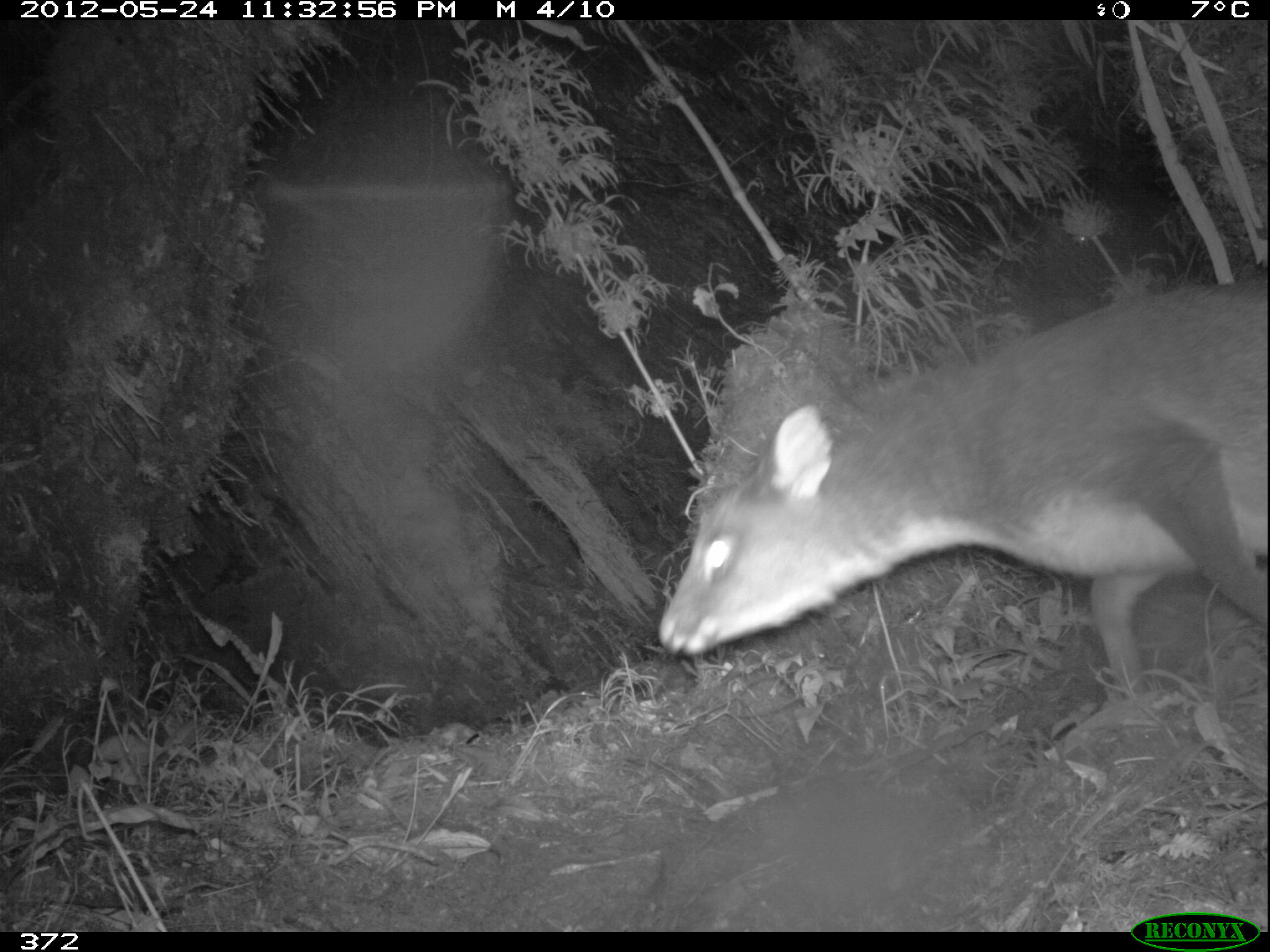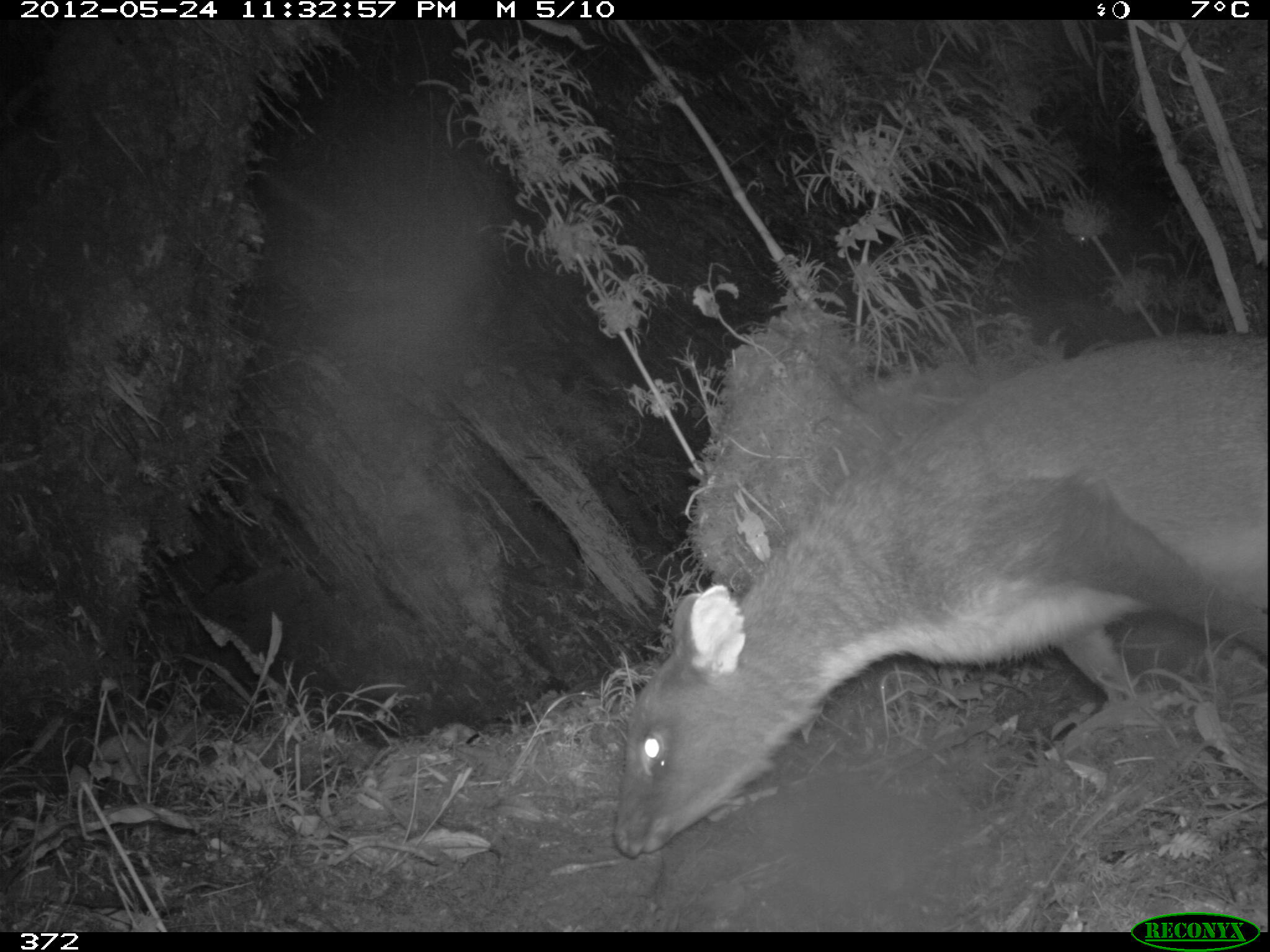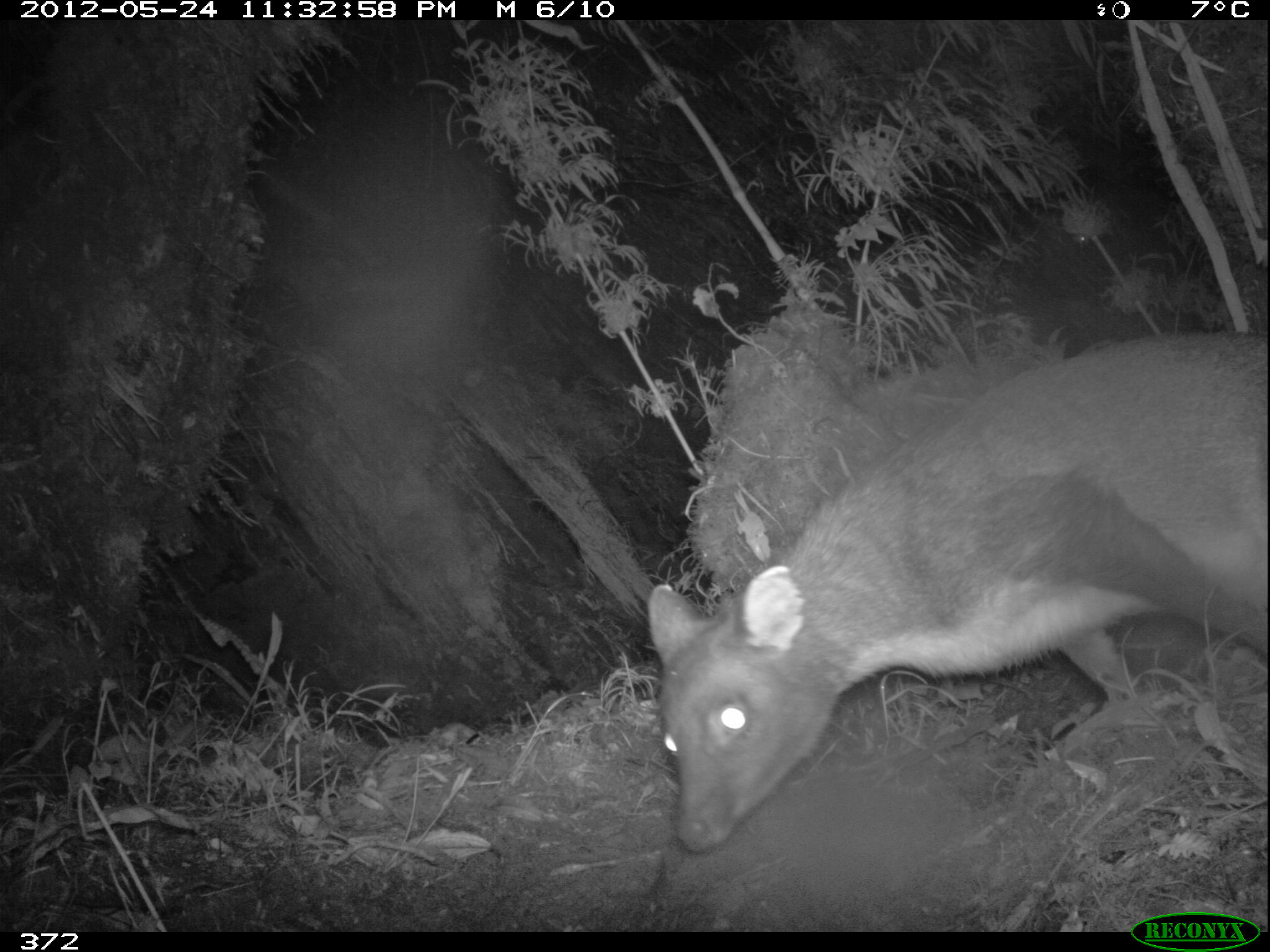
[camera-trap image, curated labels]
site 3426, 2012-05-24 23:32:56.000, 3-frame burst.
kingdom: Animalia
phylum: Chordata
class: Mammalia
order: Artiodactyla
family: Cervidae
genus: Mazama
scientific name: Mazama chunyi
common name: dwarf brocket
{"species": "Mazama chunyi (dwarf brocket)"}